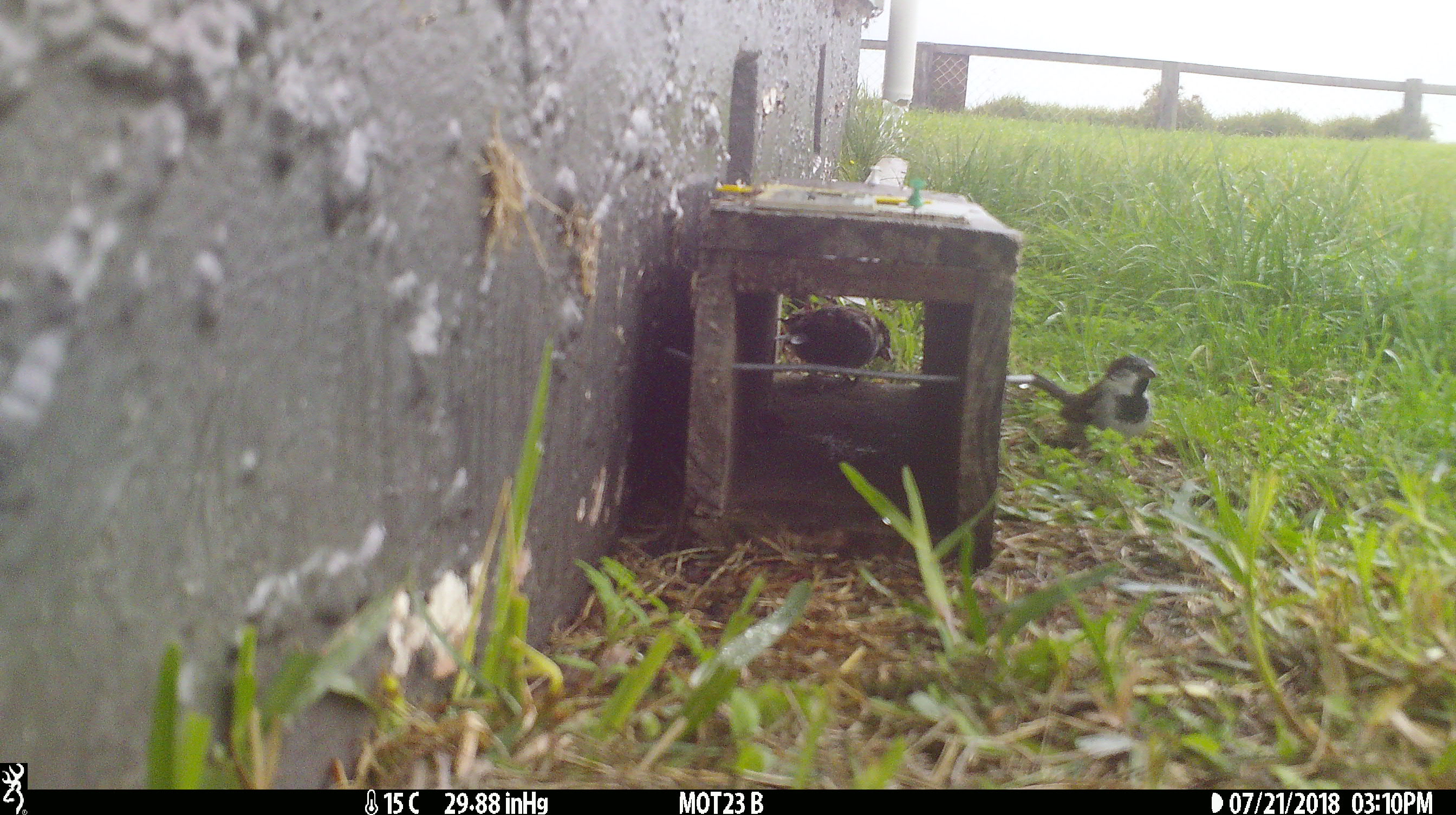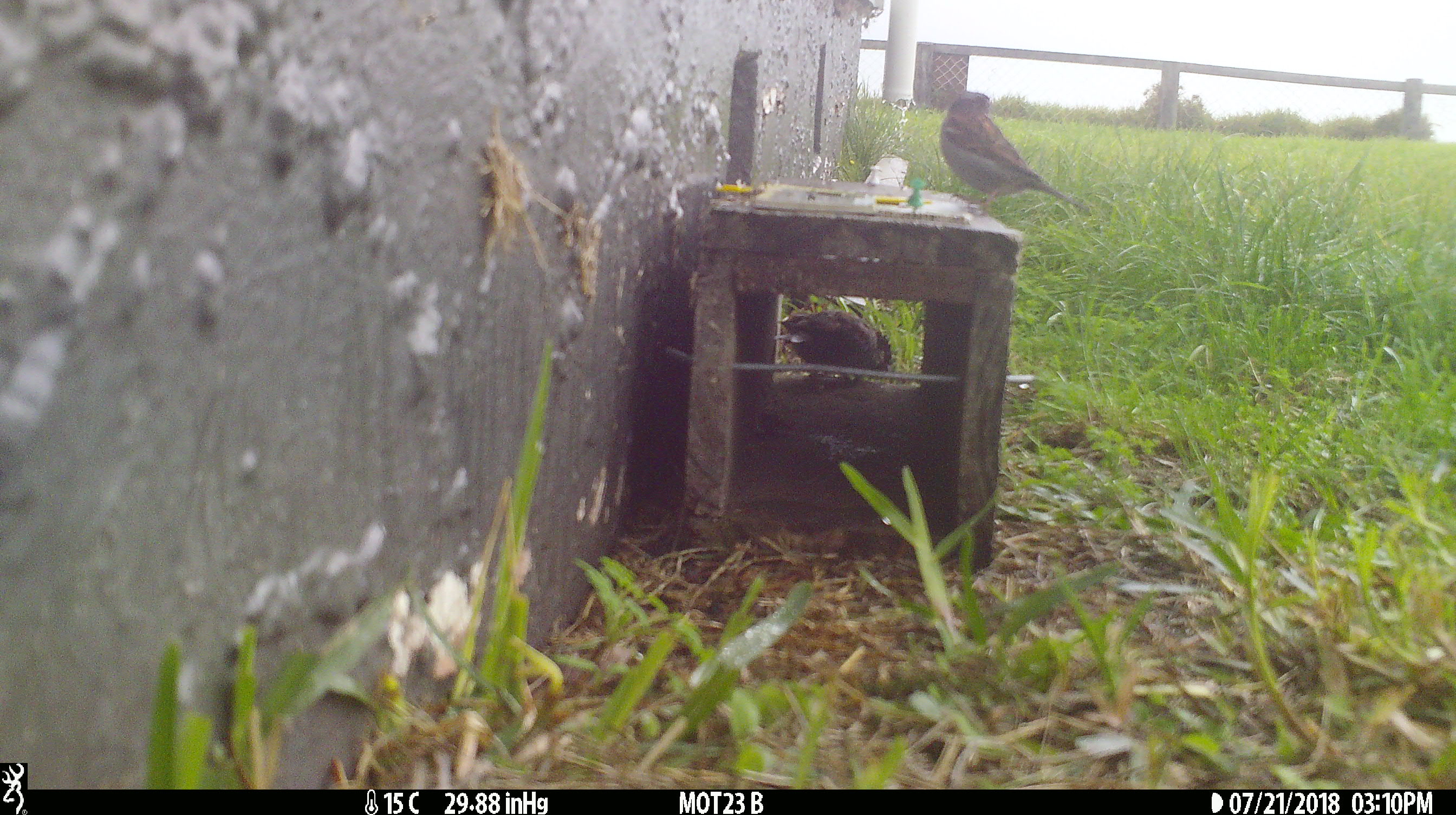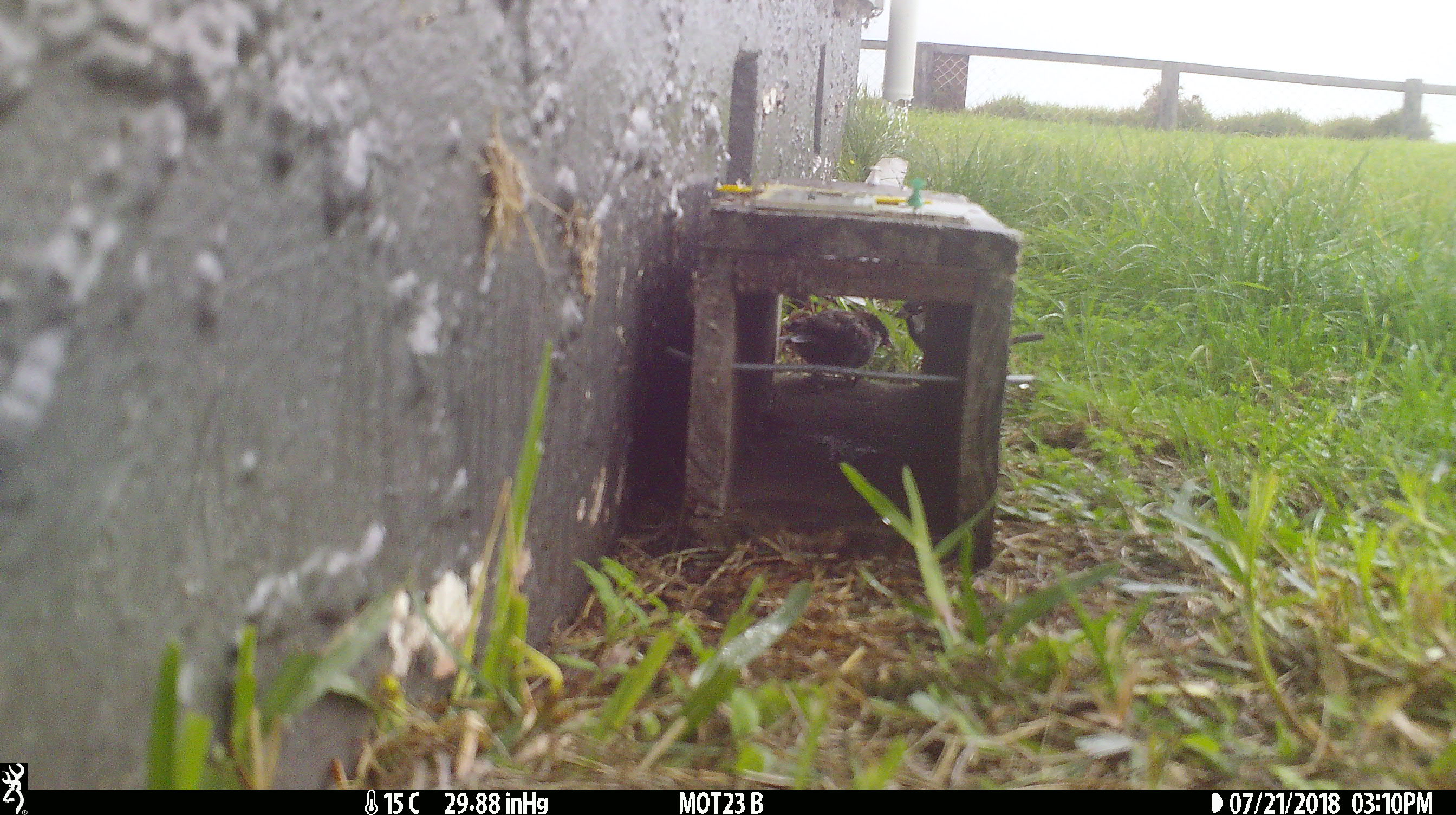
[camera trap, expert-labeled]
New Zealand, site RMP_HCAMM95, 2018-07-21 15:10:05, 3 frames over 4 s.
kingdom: Animalia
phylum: Chordata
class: Aves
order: Passeriformes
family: Passeridae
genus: Passer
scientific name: Passer domesticus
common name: house sparrow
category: sparrow